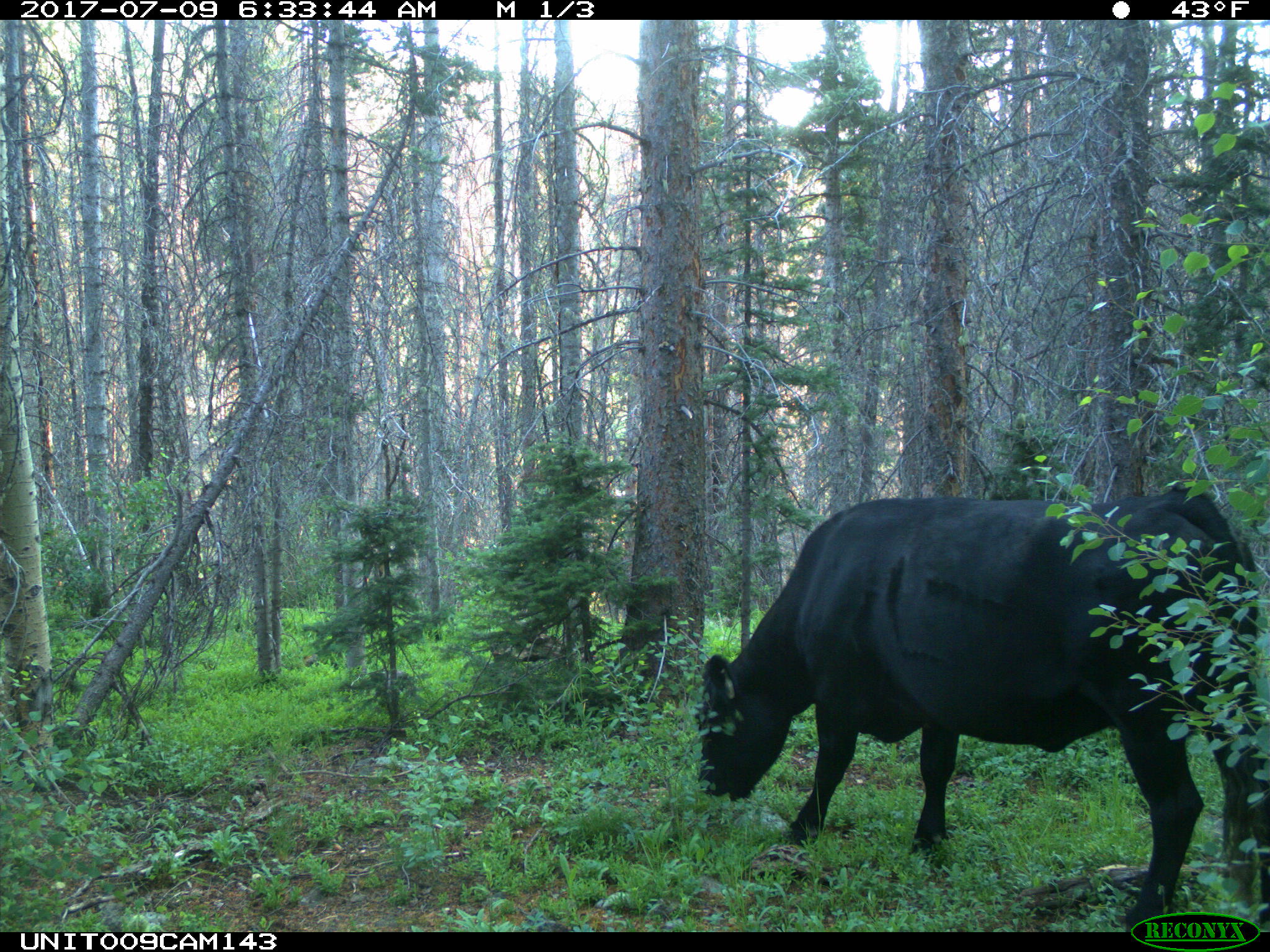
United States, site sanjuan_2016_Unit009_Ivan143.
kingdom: Animalia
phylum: Chordata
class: Mammalia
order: Artiodactyla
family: Bovidae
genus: Bos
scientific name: Bos taurus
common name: domestic cow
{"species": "Bos taurus (domestic cow)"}